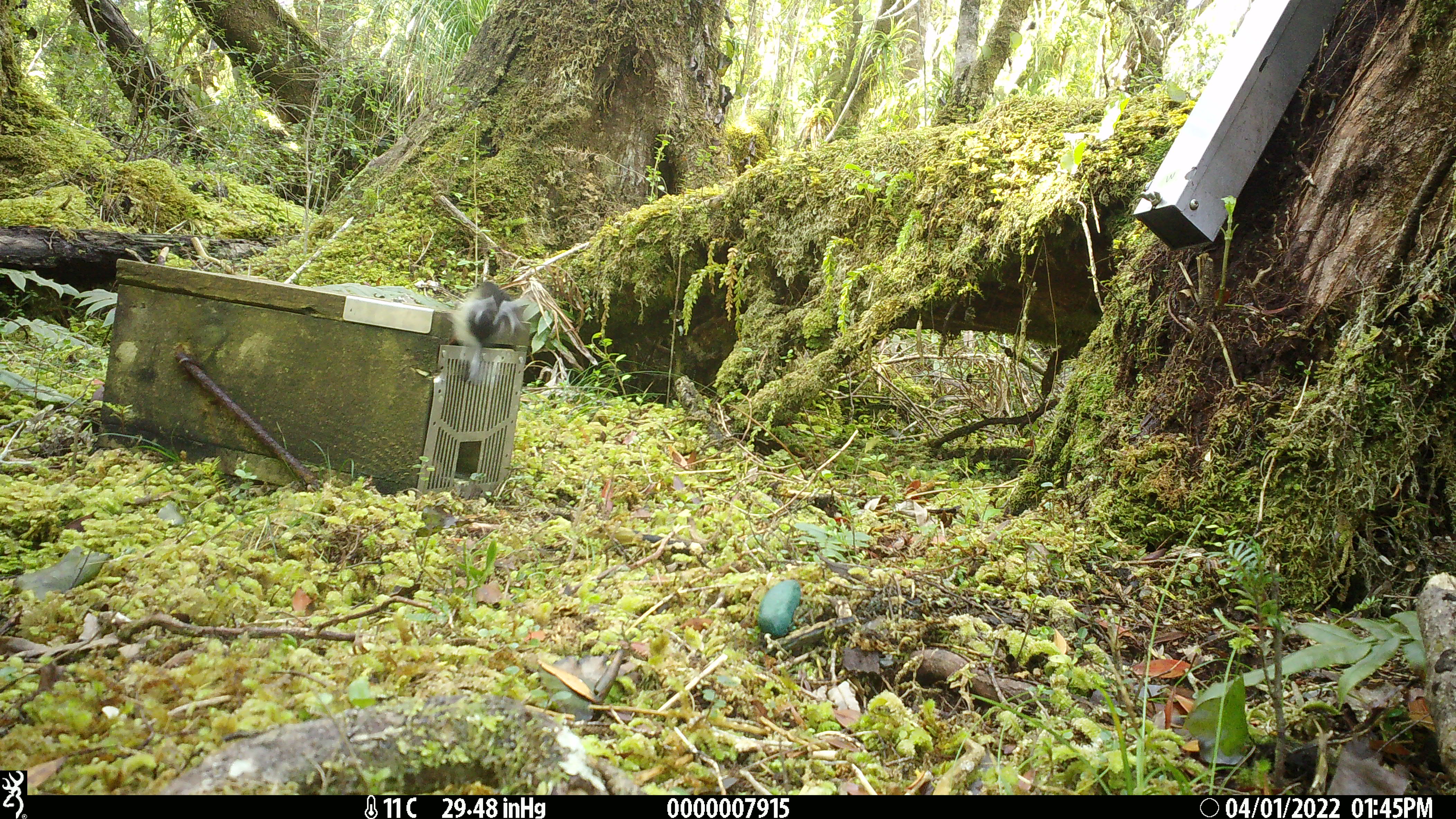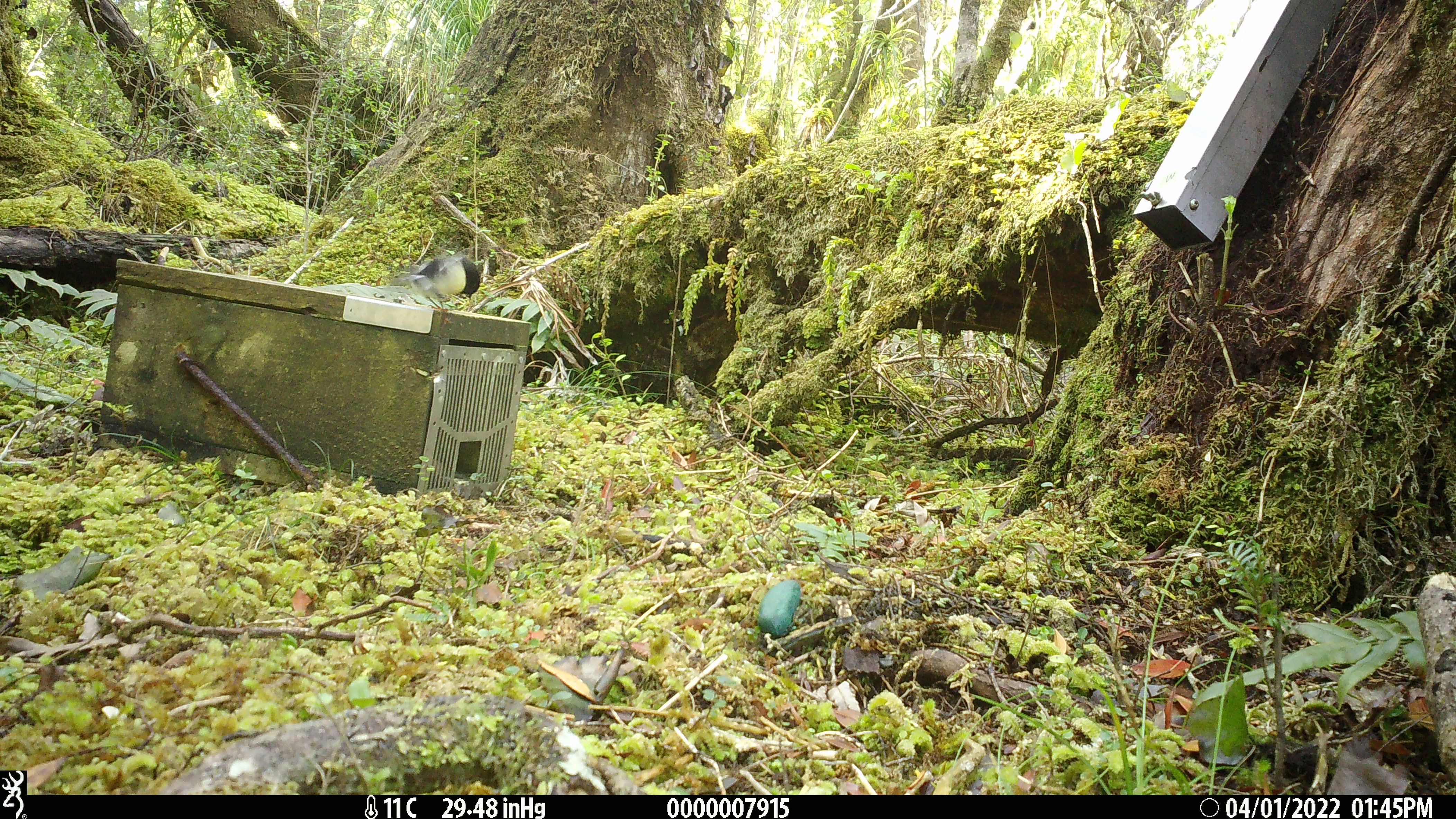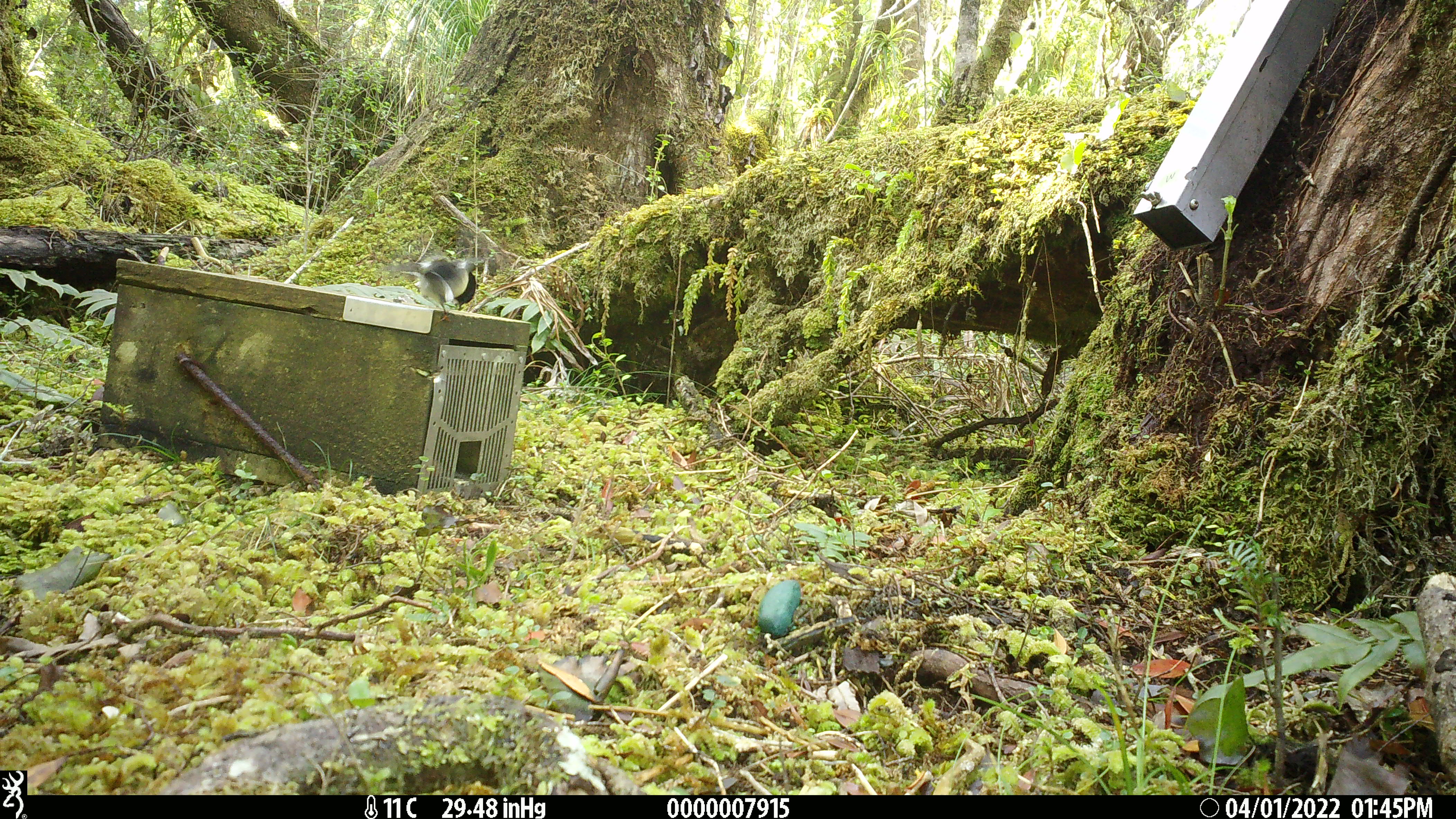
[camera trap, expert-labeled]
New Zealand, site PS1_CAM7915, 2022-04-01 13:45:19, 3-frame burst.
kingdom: Animalia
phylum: Chordata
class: Aves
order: Passeriformes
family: Petroicidae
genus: Petroica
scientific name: Petroica macrocephala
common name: tomtit